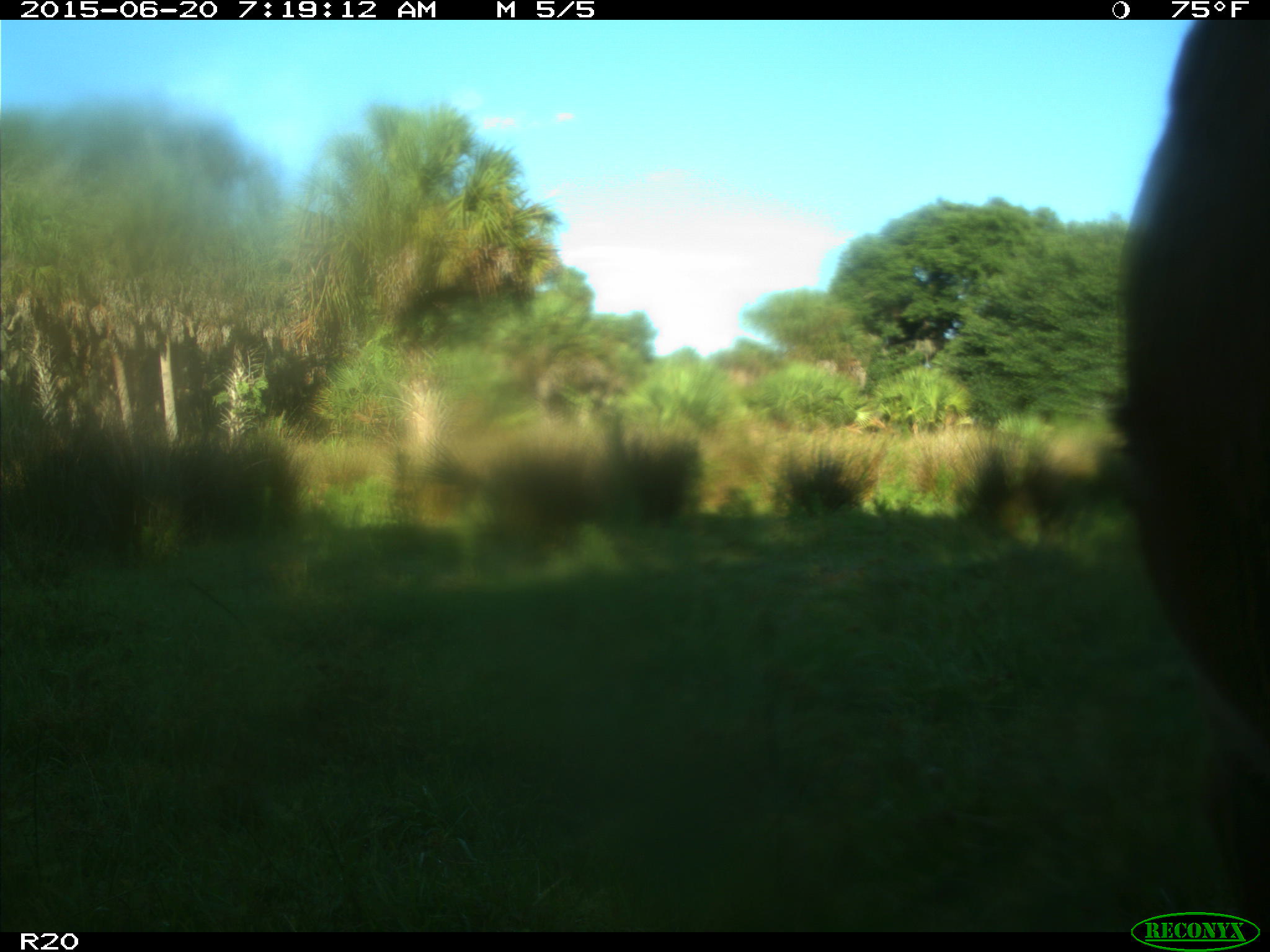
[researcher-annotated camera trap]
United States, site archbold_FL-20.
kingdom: Animalia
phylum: Chordata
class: Mammalia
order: Artiodactyla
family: Bovidae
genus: Bos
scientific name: Bos taurus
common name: domestic cow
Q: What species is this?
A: Bos taurus (domestic cow).